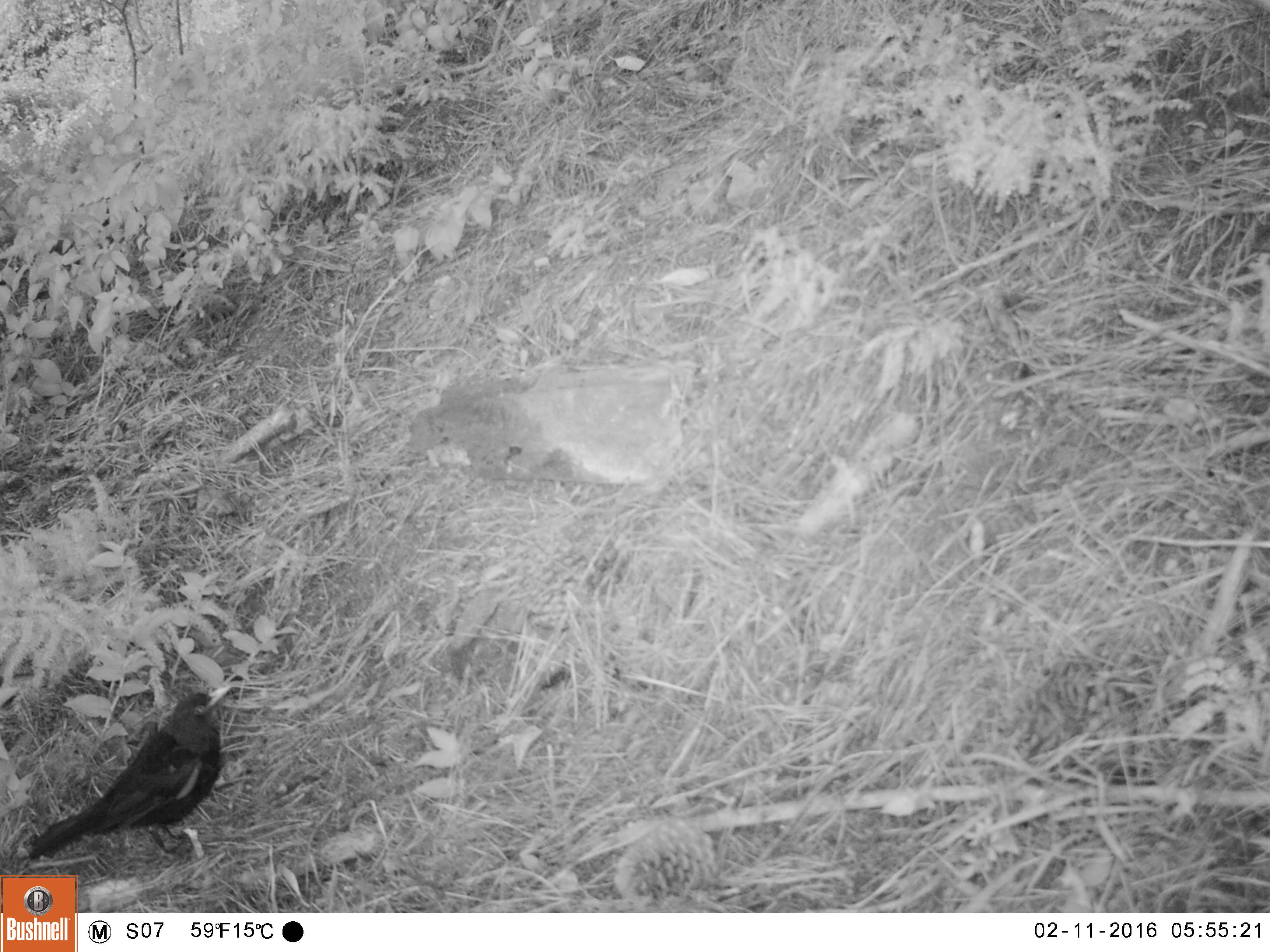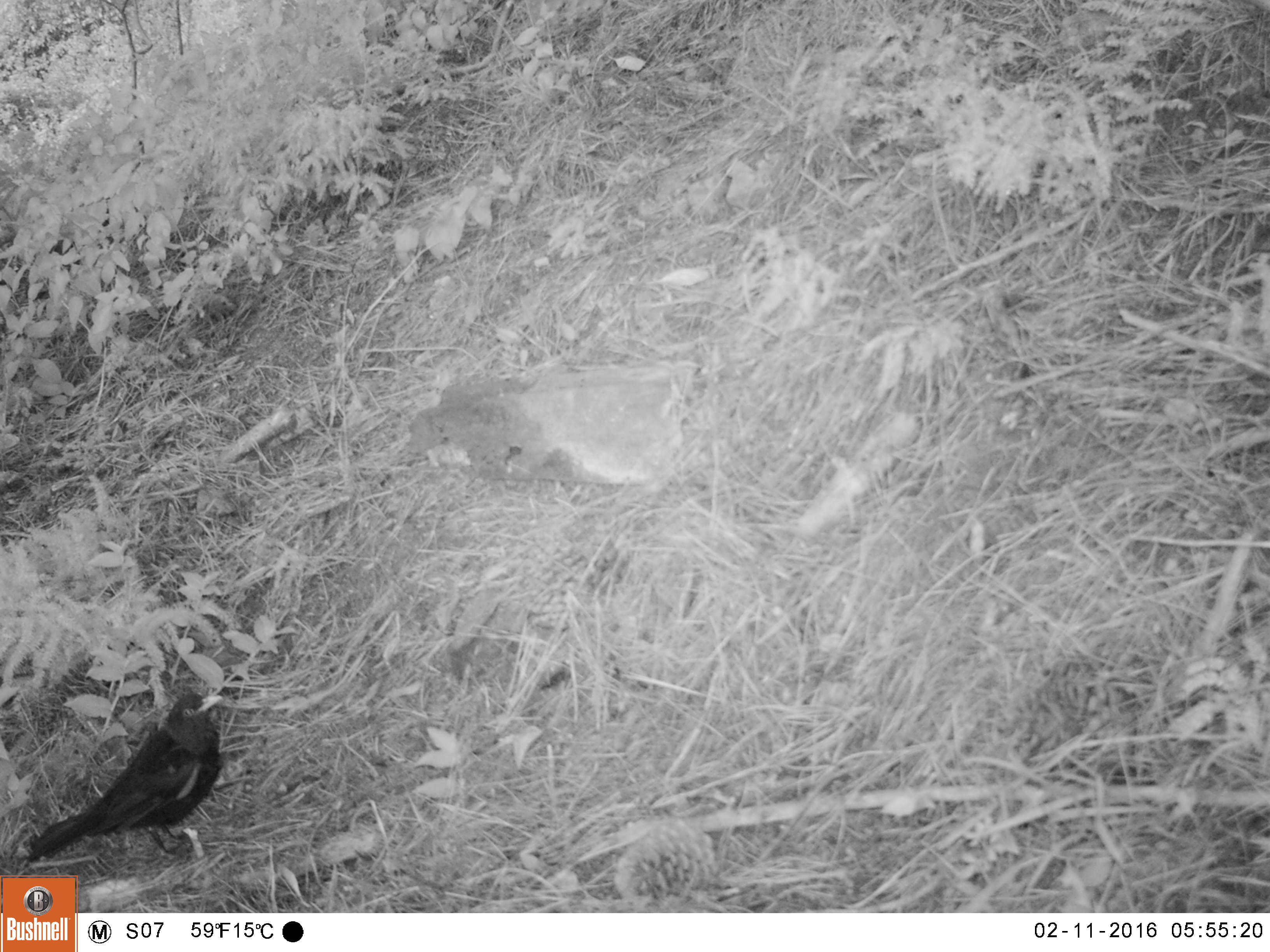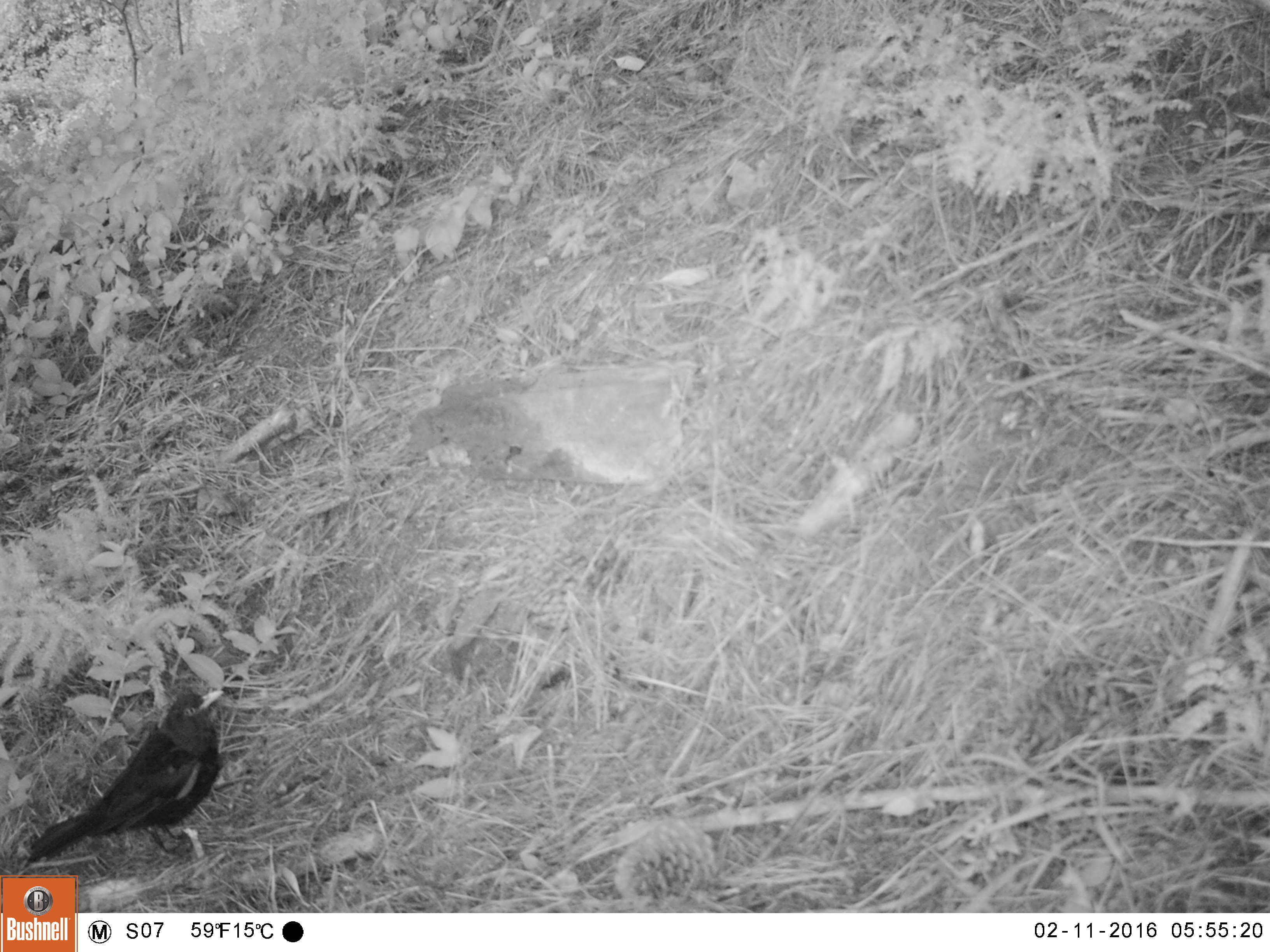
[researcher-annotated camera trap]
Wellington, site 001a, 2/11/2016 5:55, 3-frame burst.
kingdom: Animalia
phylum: Chordata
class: Aves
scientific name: Aves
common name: bird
Bird (Aves).